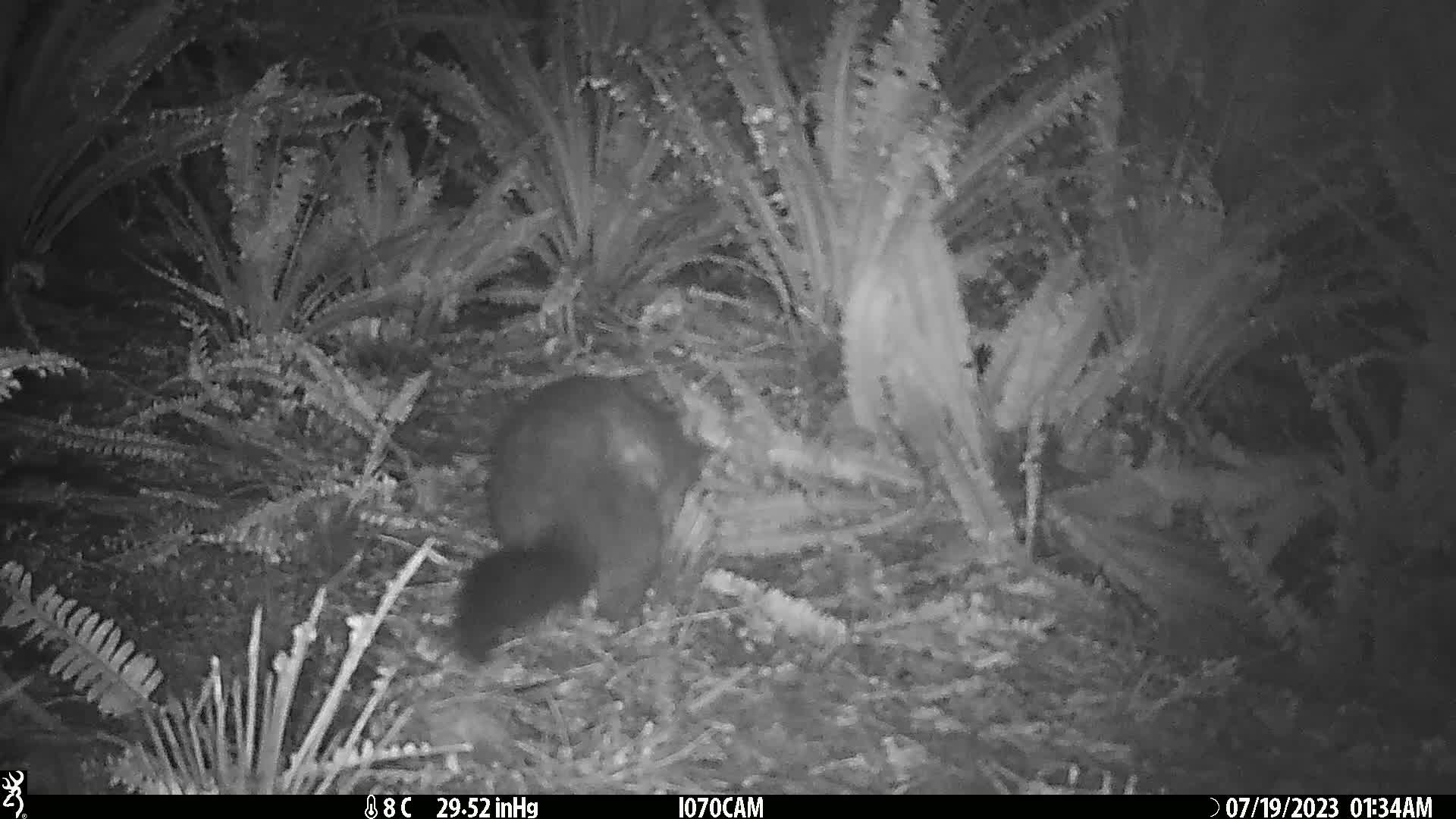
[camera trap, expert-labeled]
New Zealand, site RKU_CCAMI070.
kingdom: Animalia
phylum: Chordata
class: Mammalia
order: Diprotodontia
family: Phalangeridae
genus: Trichosurus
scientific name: Trichosurus vulpecula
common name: common brushtail possum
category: possum